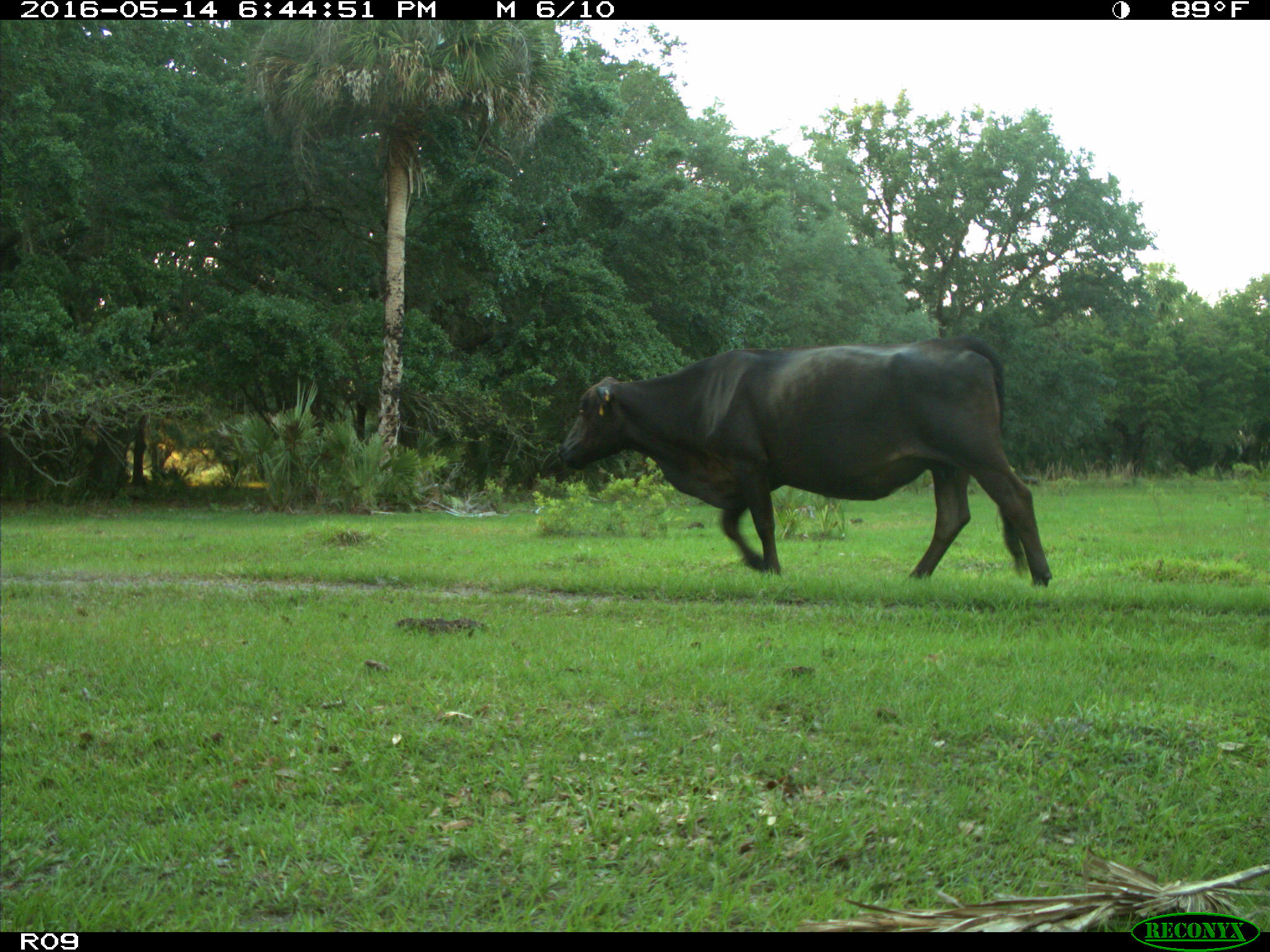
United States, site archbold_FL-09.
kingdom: Animalia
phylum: Chordata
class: Mammalia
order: Artiodactyla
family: Bovidae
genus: Bos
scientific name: Bos taurus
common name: domestic cow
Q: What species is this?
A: Bos taurus (domestic cow).